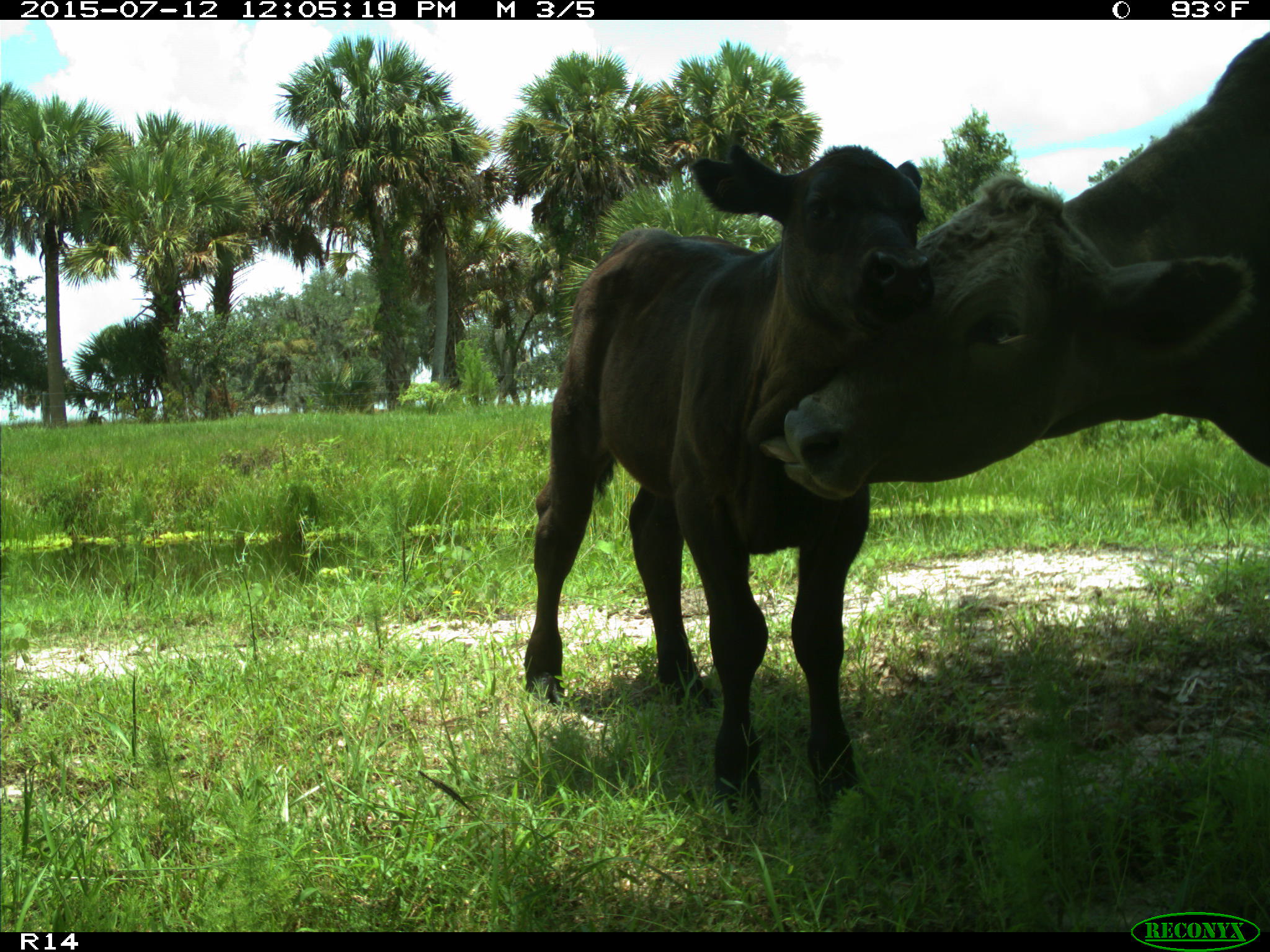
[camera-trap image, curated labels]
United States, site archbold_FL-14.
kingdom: Animalia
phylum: Chordata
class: Mammalia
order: Artiodactyla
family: Bovidae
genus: Bos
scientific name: Bos taurus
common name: domestic cow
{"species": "Bos taurus (domestic cow)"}